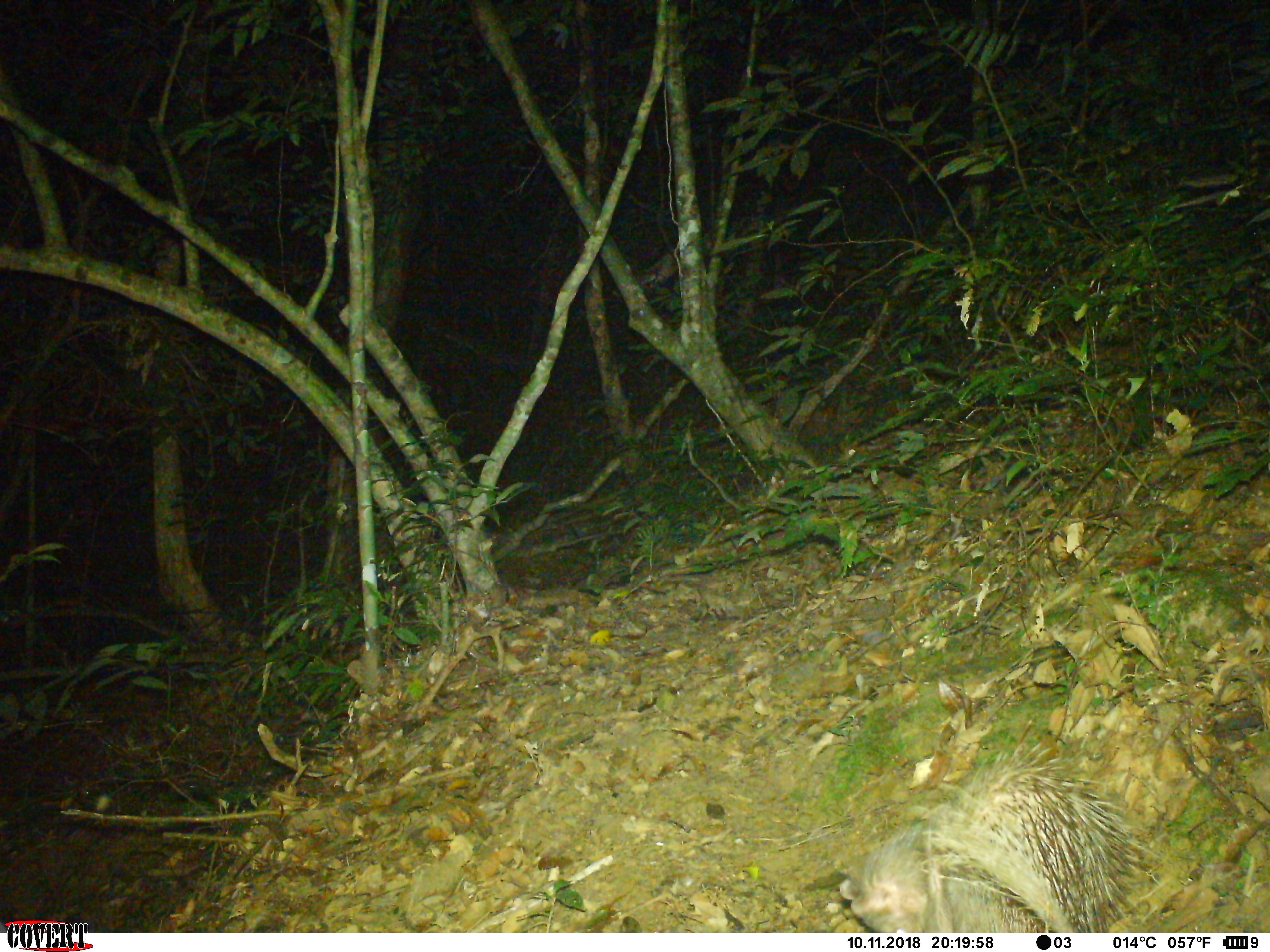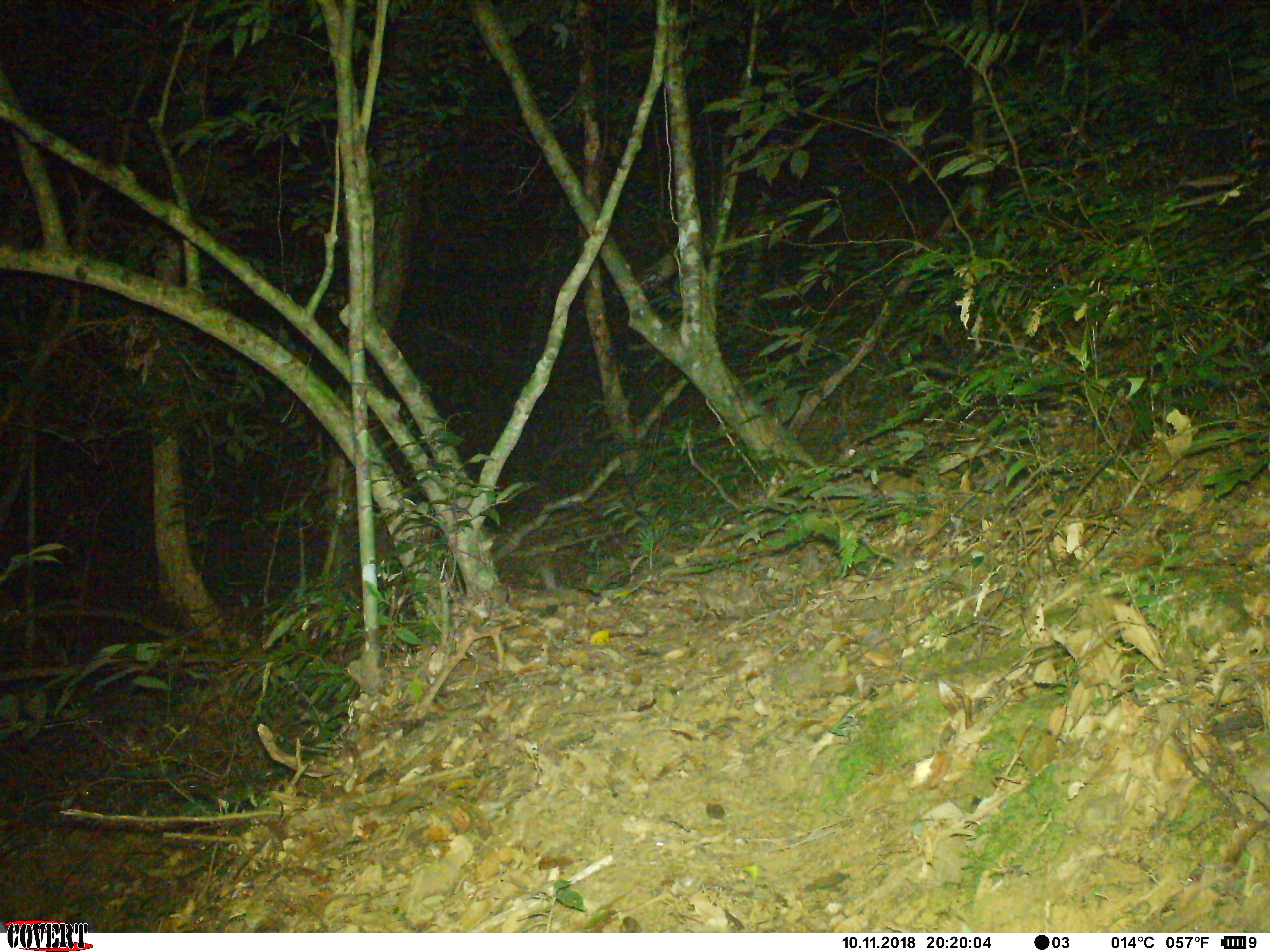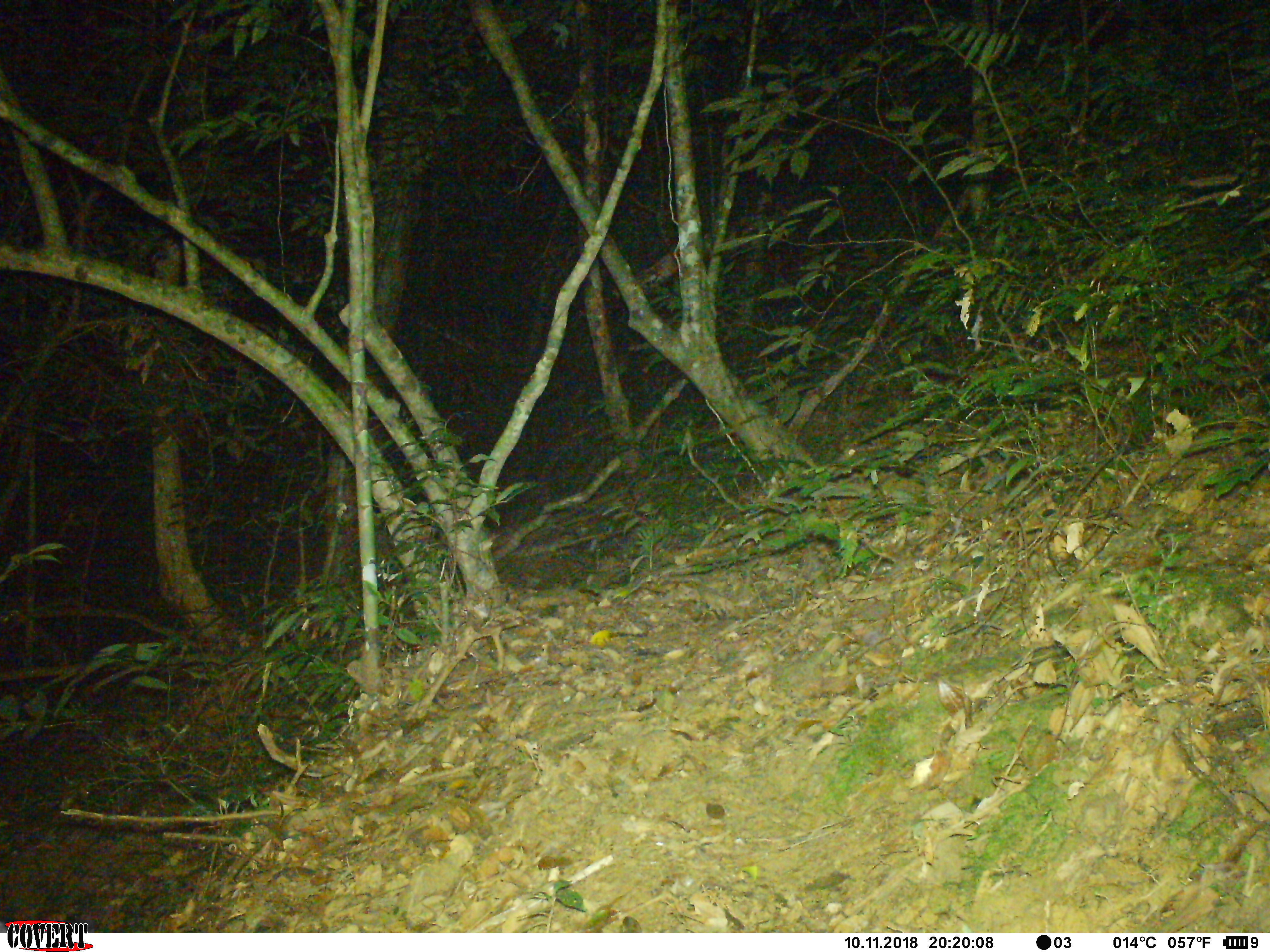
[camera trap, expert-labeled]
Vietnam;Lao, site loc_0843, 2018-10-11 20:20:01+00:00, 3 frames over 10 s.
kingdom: Animalia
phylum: Chordata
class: Mammalia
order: Rodentia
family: Hystricidae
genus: Atherurus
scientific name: Atherurus macrourus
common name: asiatic brush-tailed porcupine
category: asiatic brush tailed porcupine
Asiatic brush tailed porcupine (asiatic brush-tailed porcupine) (Atherurus macrourus). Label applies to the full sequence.